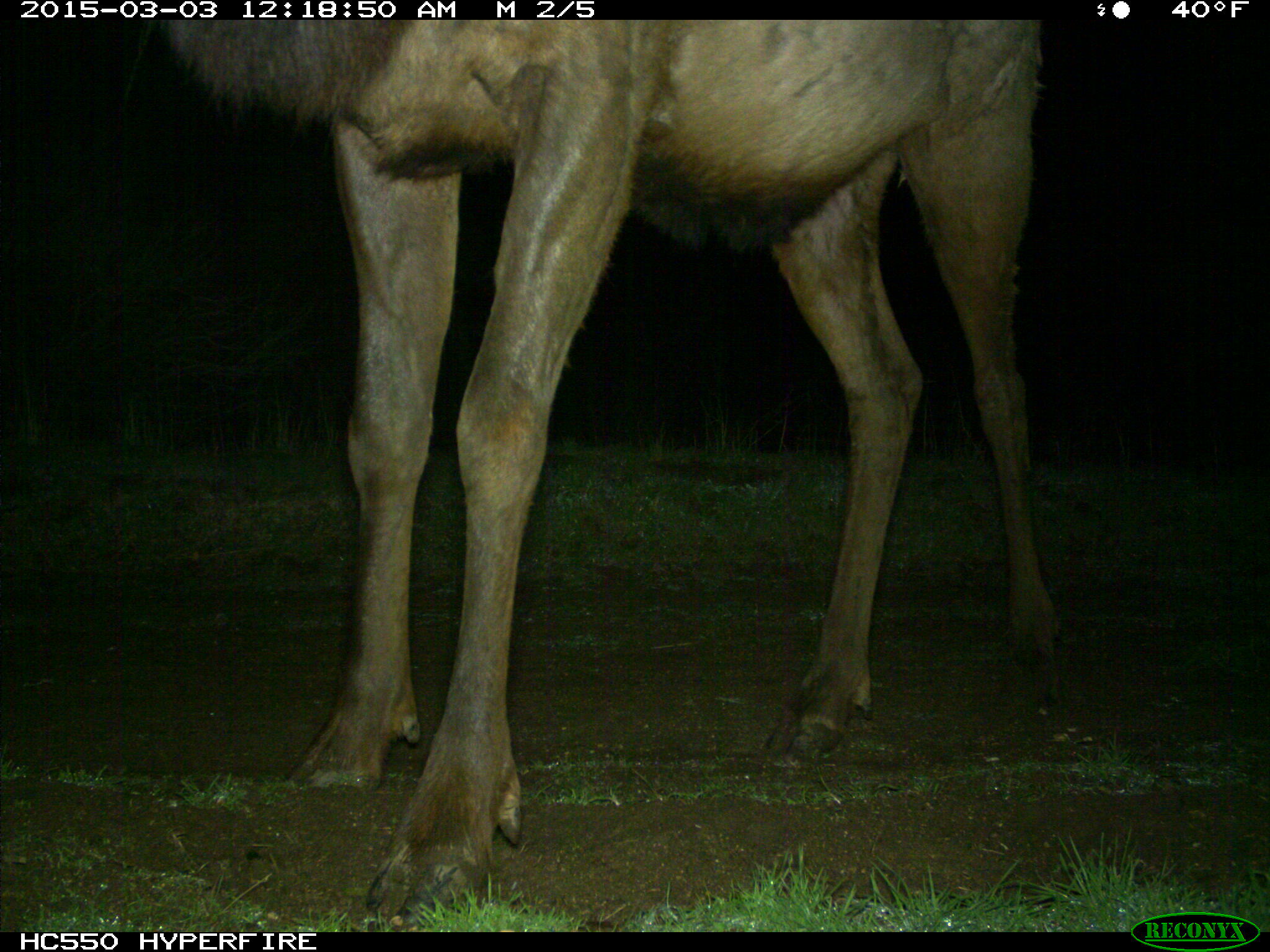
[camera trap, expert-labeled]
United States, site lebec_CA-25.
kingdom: Animalia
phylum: Chordata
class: Mammalia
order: Artiodactyla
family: Cervidae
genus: Cervus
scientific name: Cervus canadensis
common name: elk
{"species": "Cervus canadensis (elk)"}